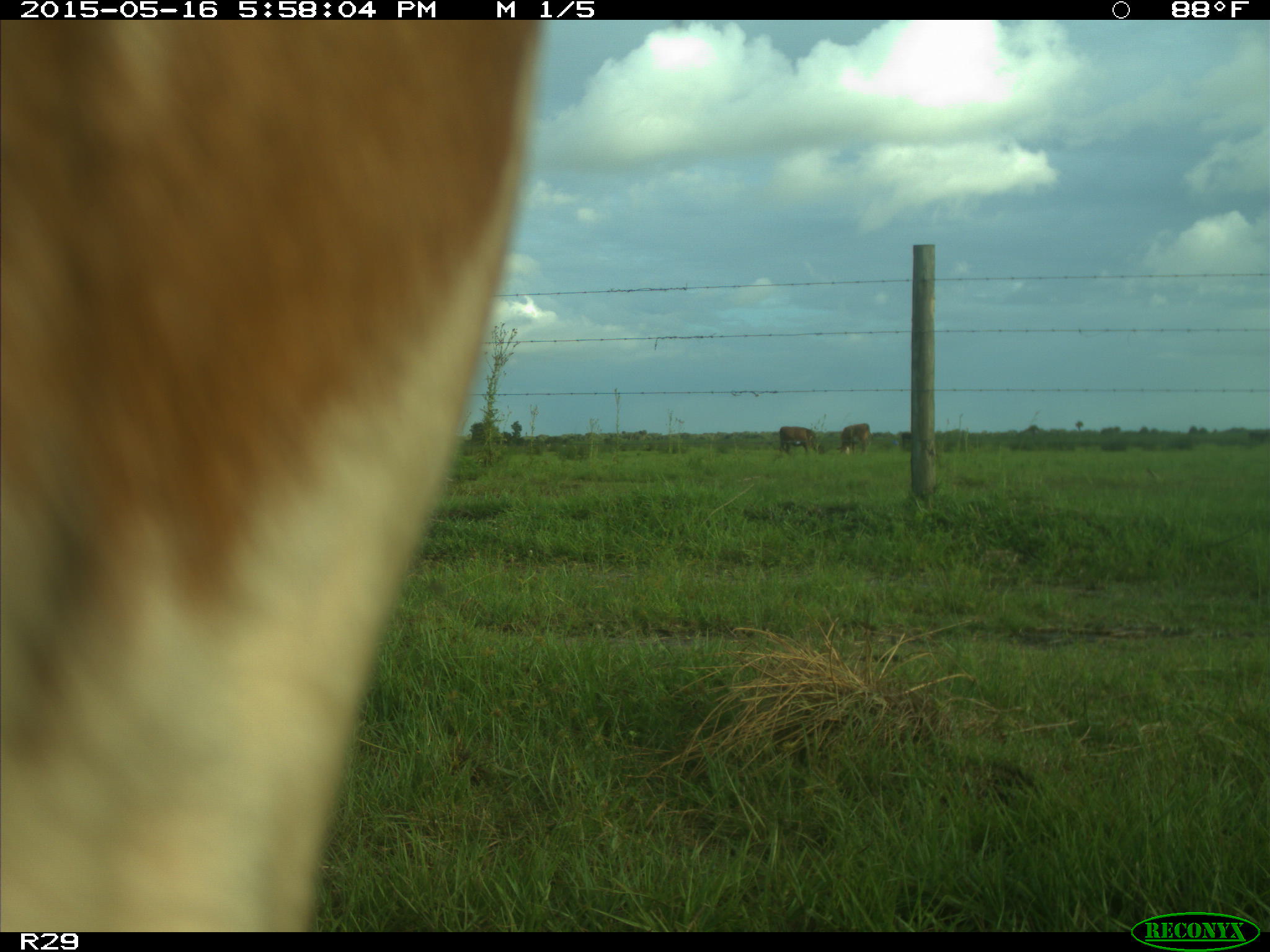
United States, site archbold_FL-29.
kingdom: Animalia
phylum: Chordata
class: Mammalia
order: Artiodactyla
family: Bovidae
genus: Bos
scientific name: Bos taurus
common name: domestic cow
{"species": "Bos taurus (domestic cow)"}